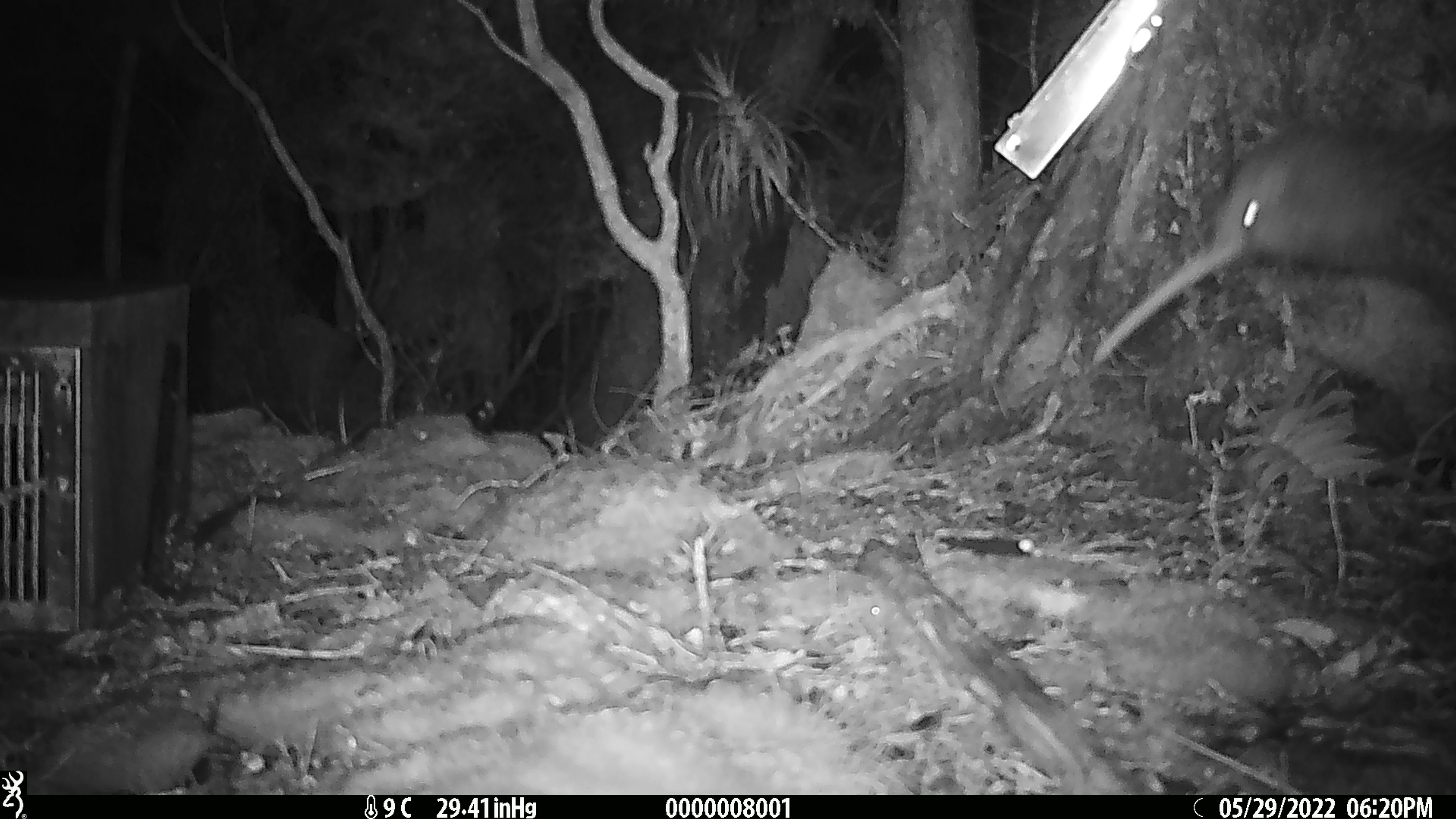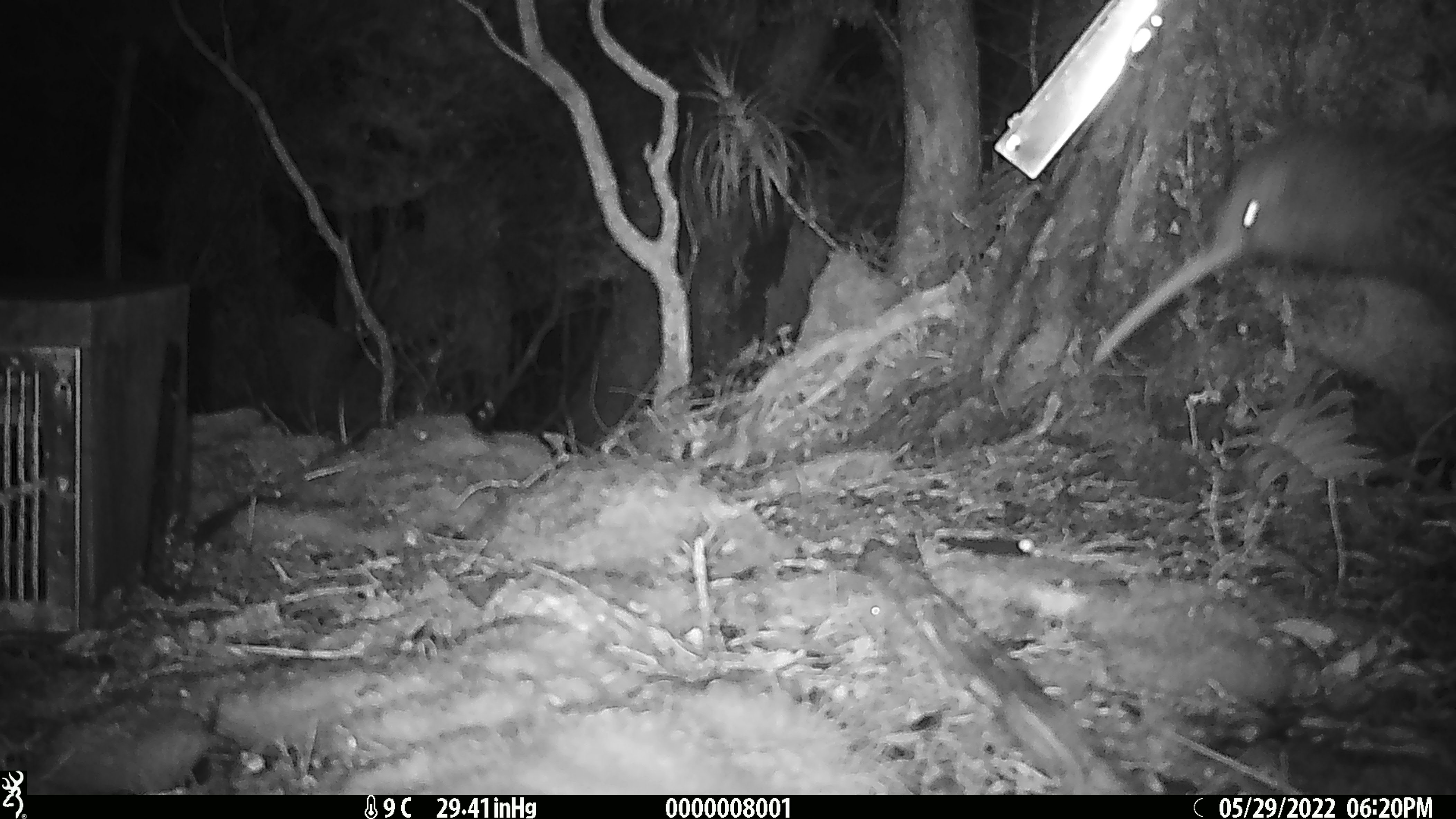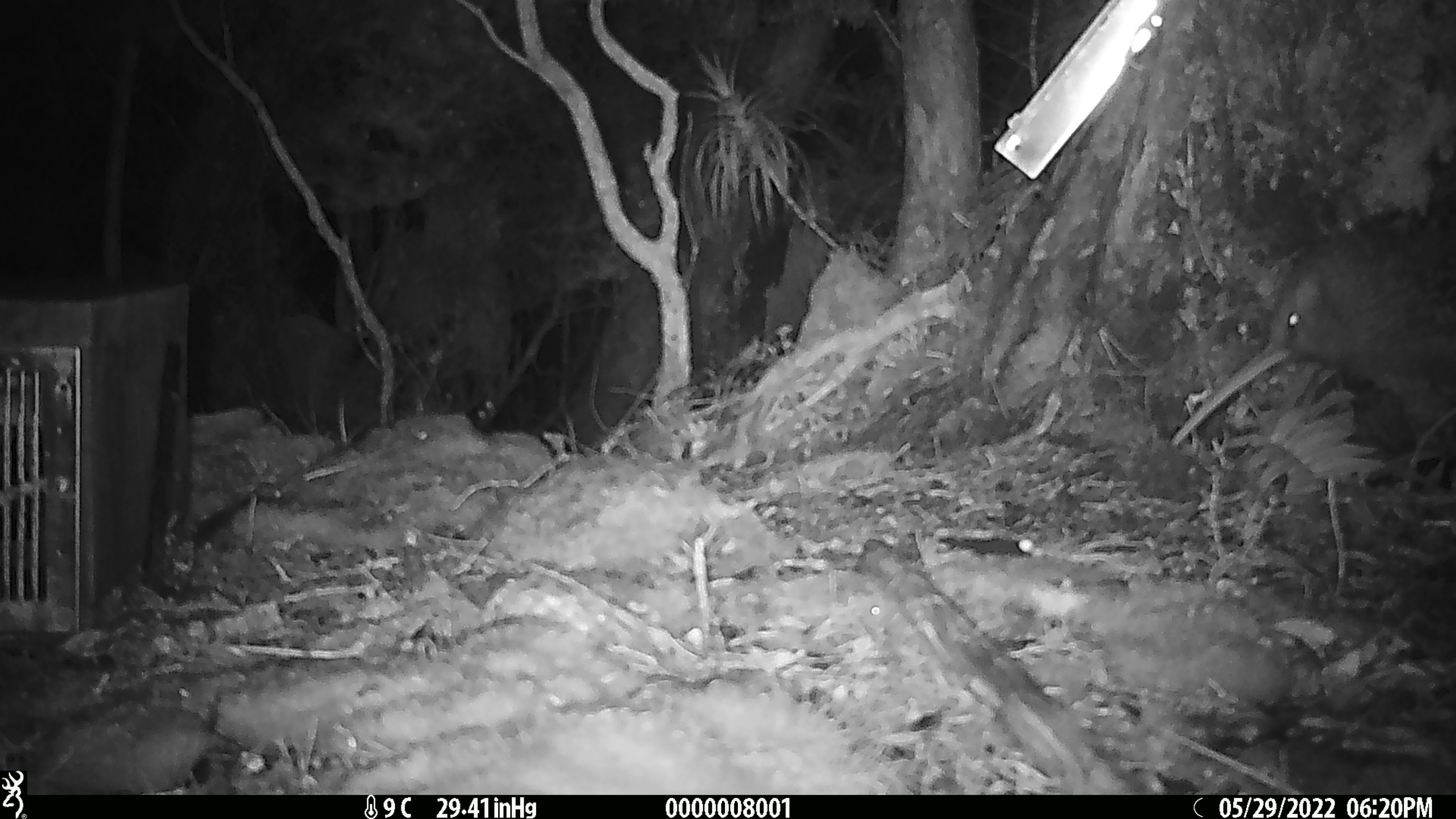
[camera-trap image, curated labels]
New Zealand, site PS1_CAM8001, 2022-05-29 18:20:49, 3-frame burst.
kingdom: Animalia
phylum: Chordata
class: Aves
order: Apterygiformes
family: Apterygidae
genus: Apteryx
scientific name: Apteryx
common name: kiwi